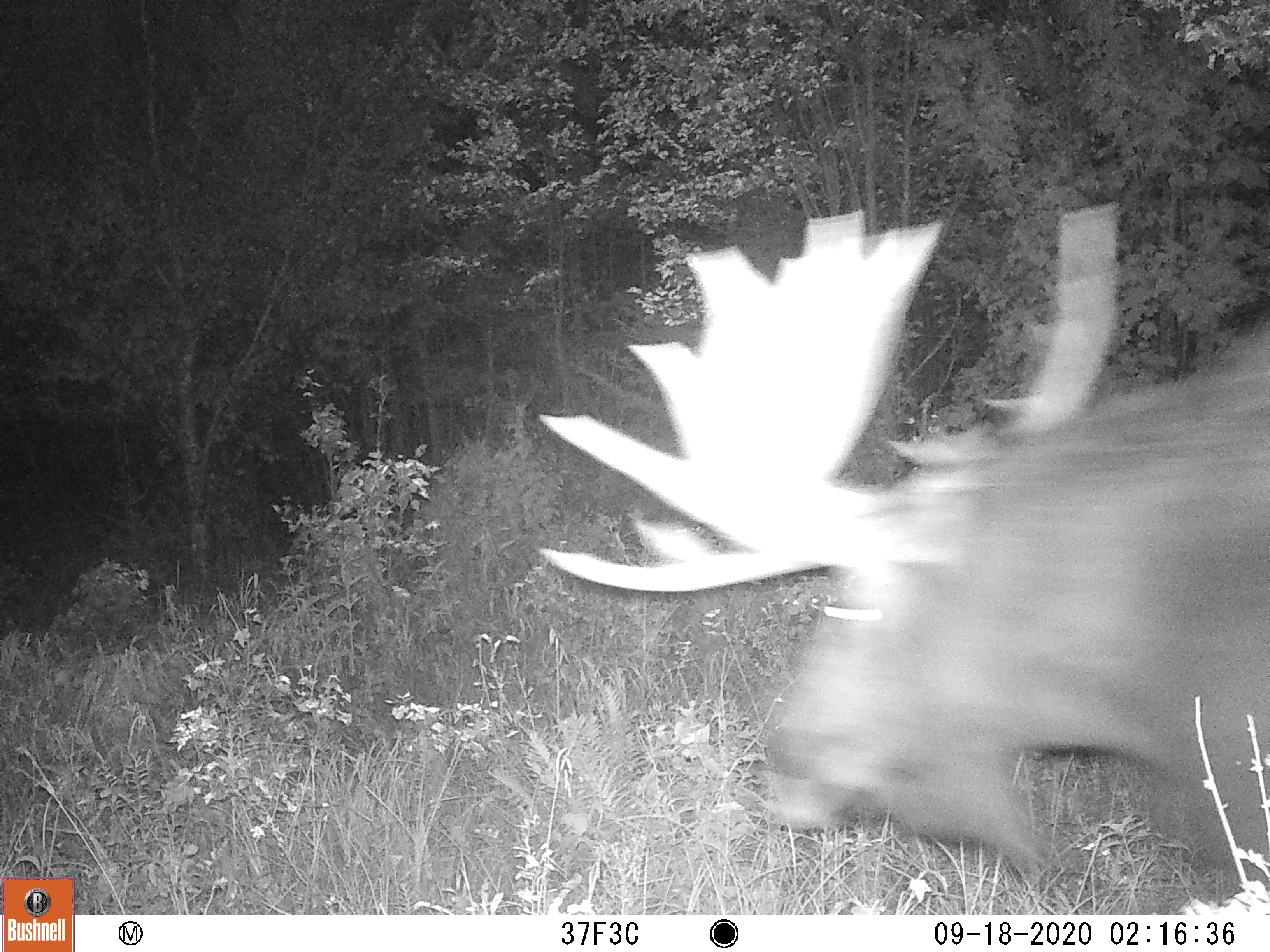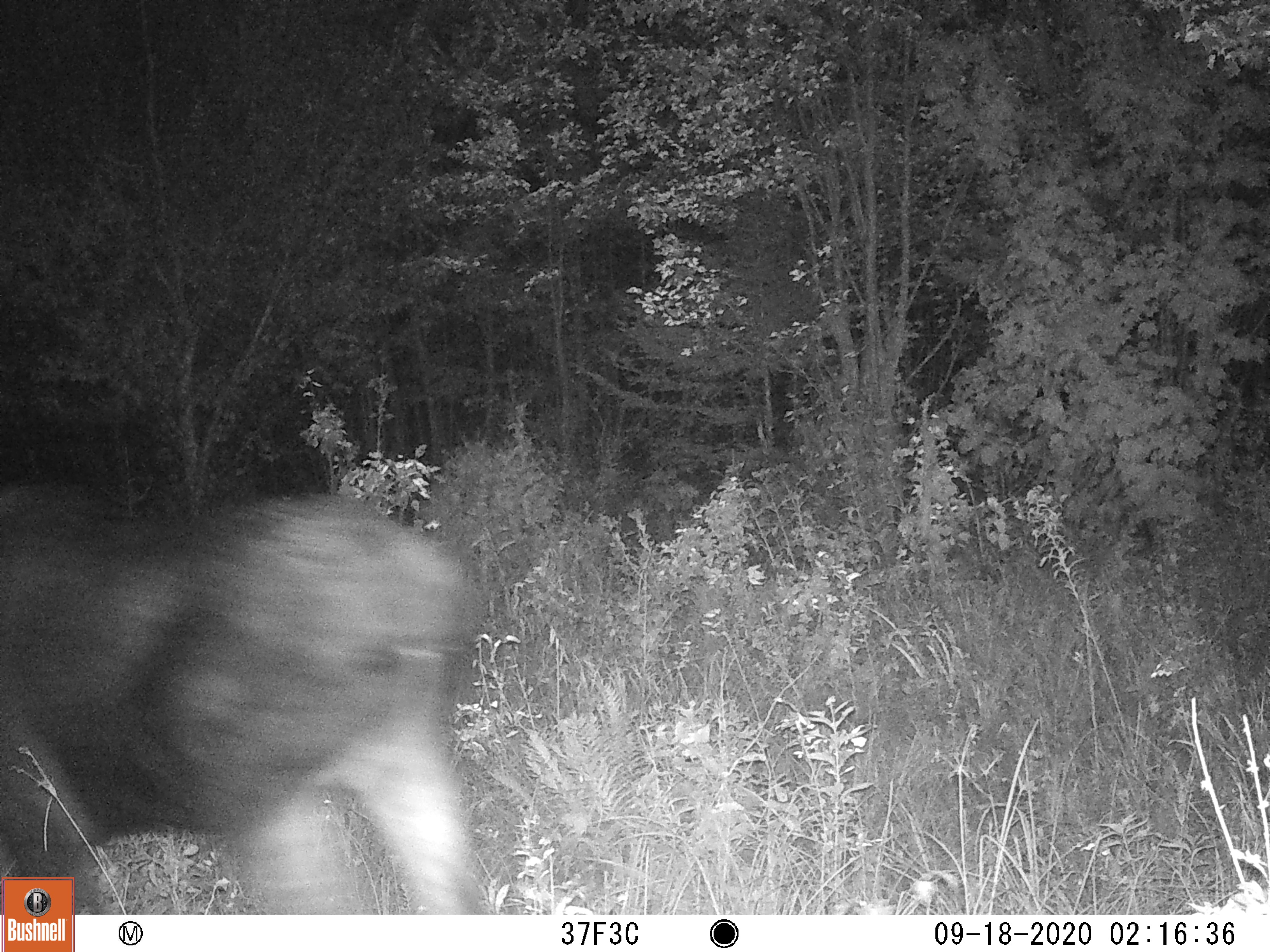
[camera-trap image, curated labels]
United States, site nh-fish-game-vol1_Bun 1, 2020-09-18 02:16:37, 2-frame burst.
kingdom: Animalia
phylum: Chordata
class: Mammalia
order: Artiodactyla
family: Cervidae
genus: Alces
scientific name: Alces alces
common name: moose